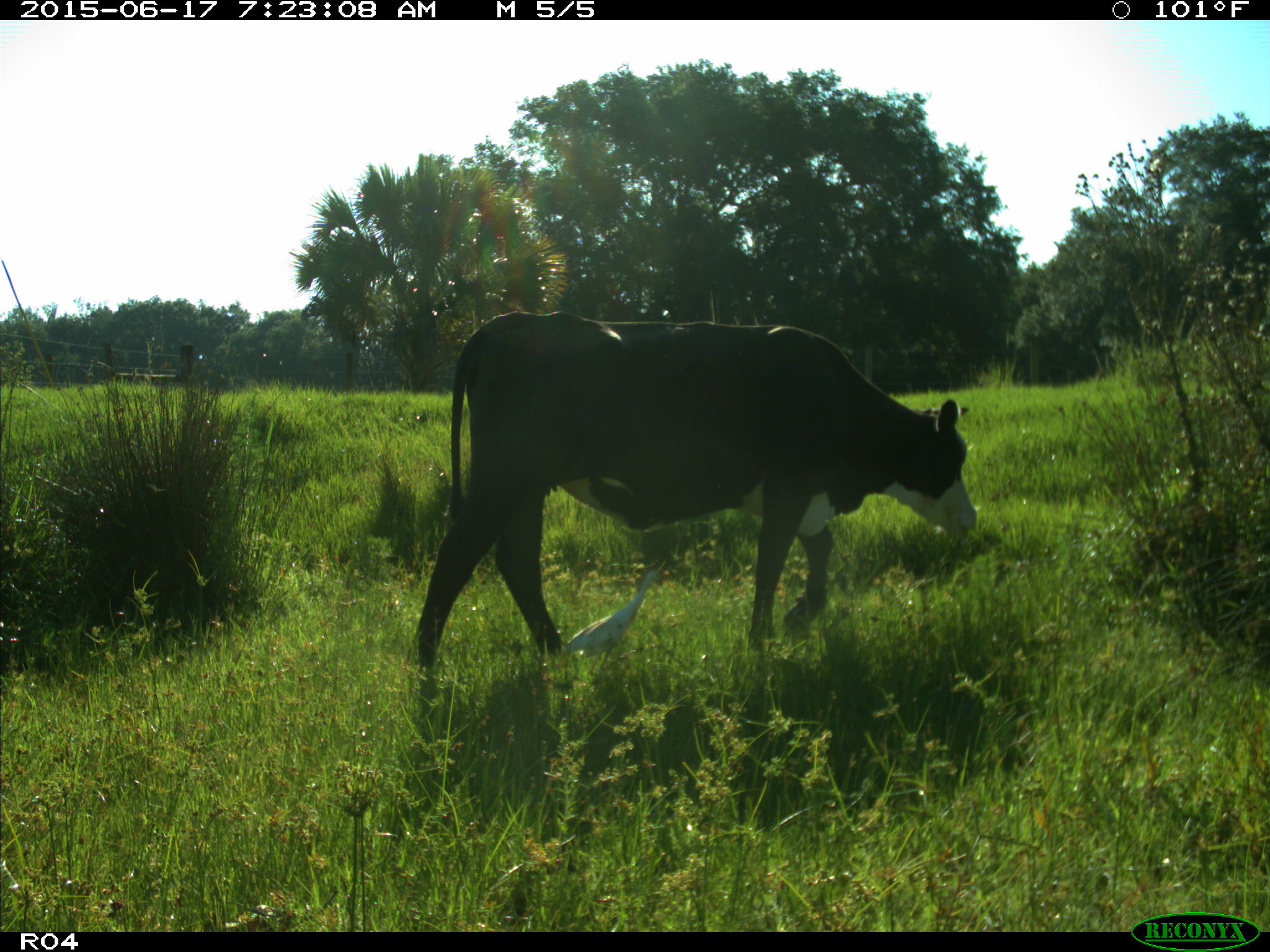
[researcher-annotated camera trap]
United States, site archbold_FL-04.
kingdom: Animalia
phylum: Chordata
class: Mammalia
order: Artiodactyla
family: Bovidae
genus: Bos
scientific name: Bos taurus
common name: domestic cow